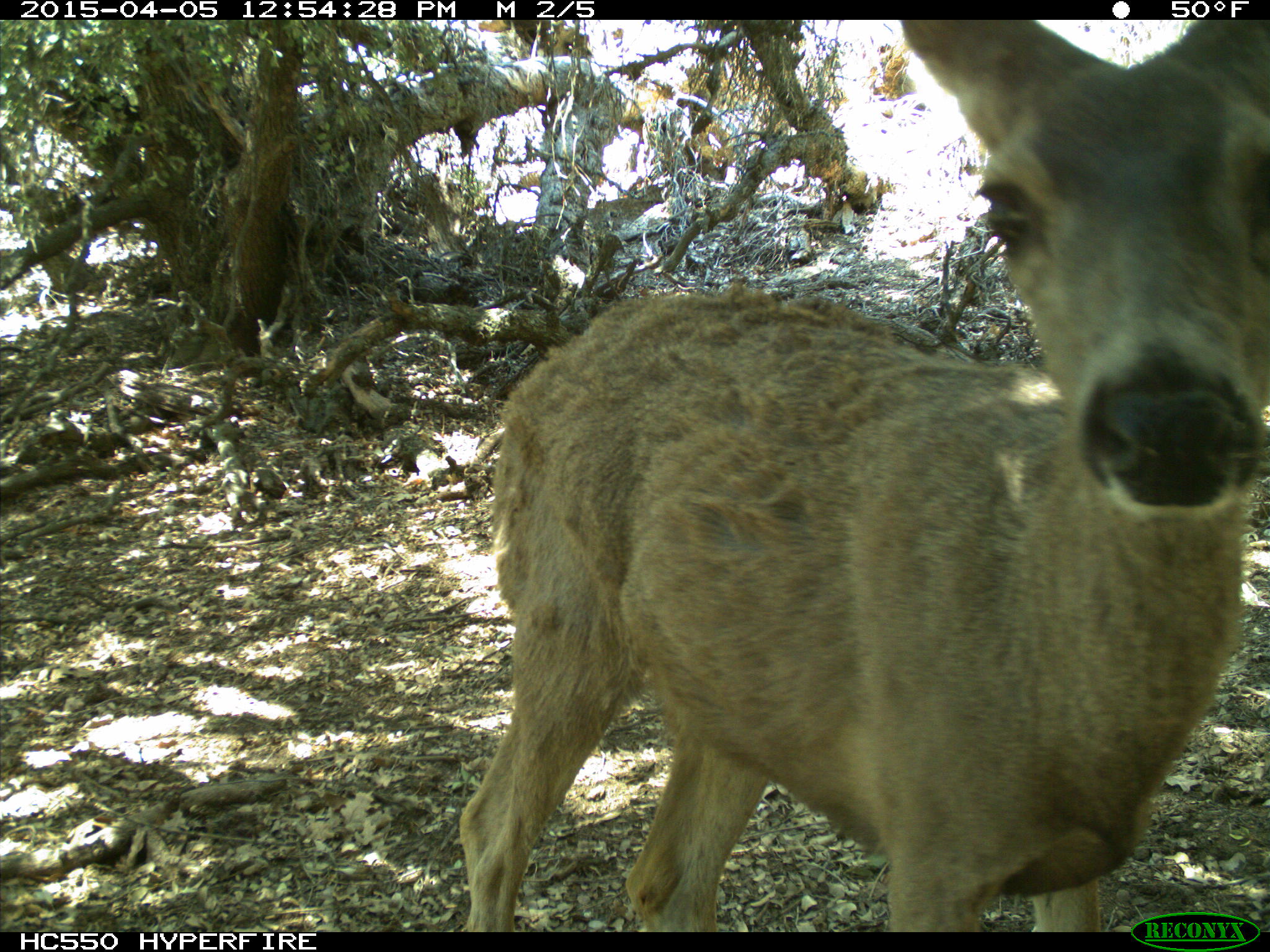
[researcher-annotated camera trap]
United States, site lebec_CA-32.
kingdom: Animalia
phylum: Chordata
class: Mammalia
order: Artiodactyla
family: Cervidae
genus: Odocoileus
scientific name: Odocoileus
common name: deer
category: unidentified deer